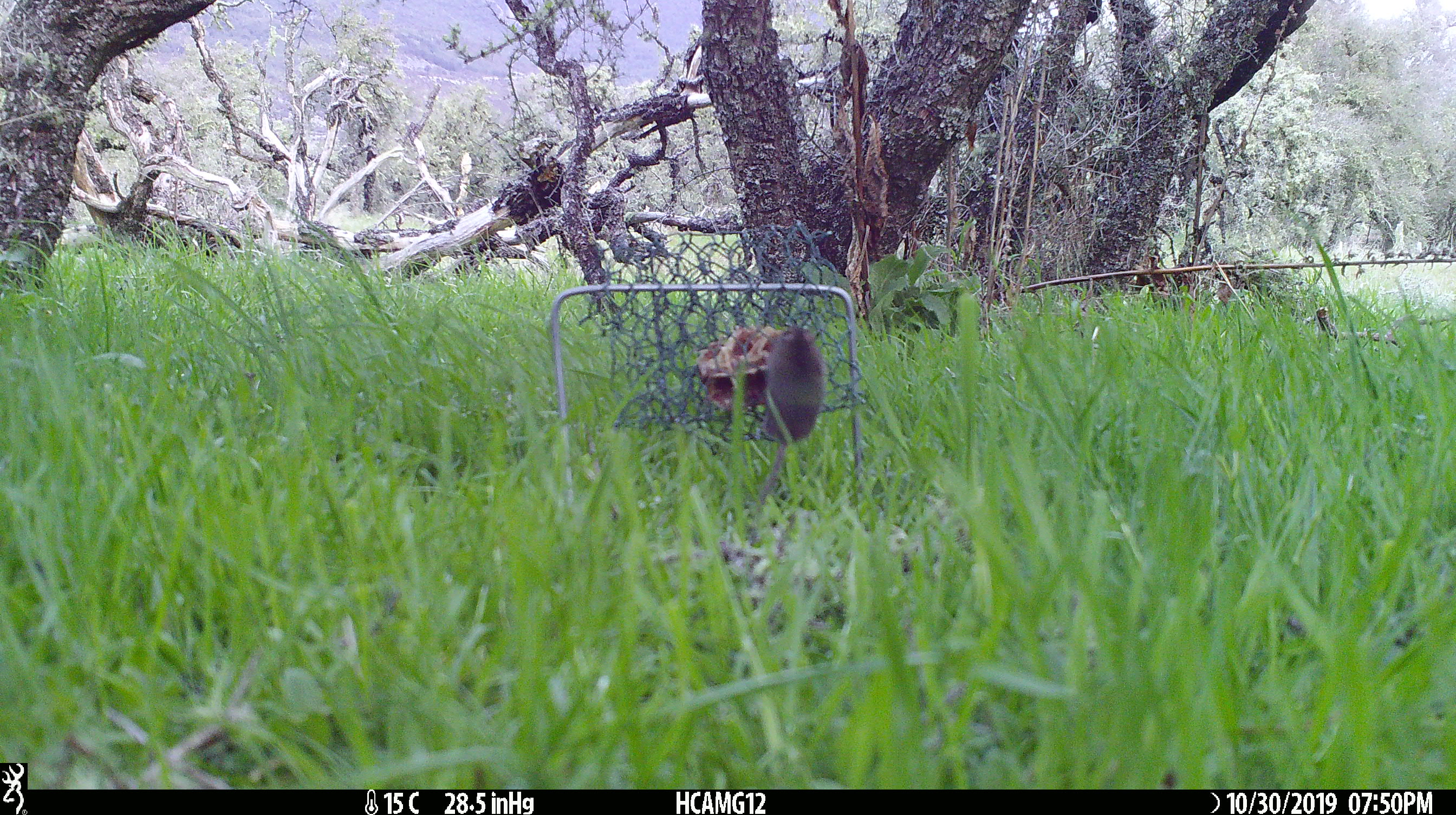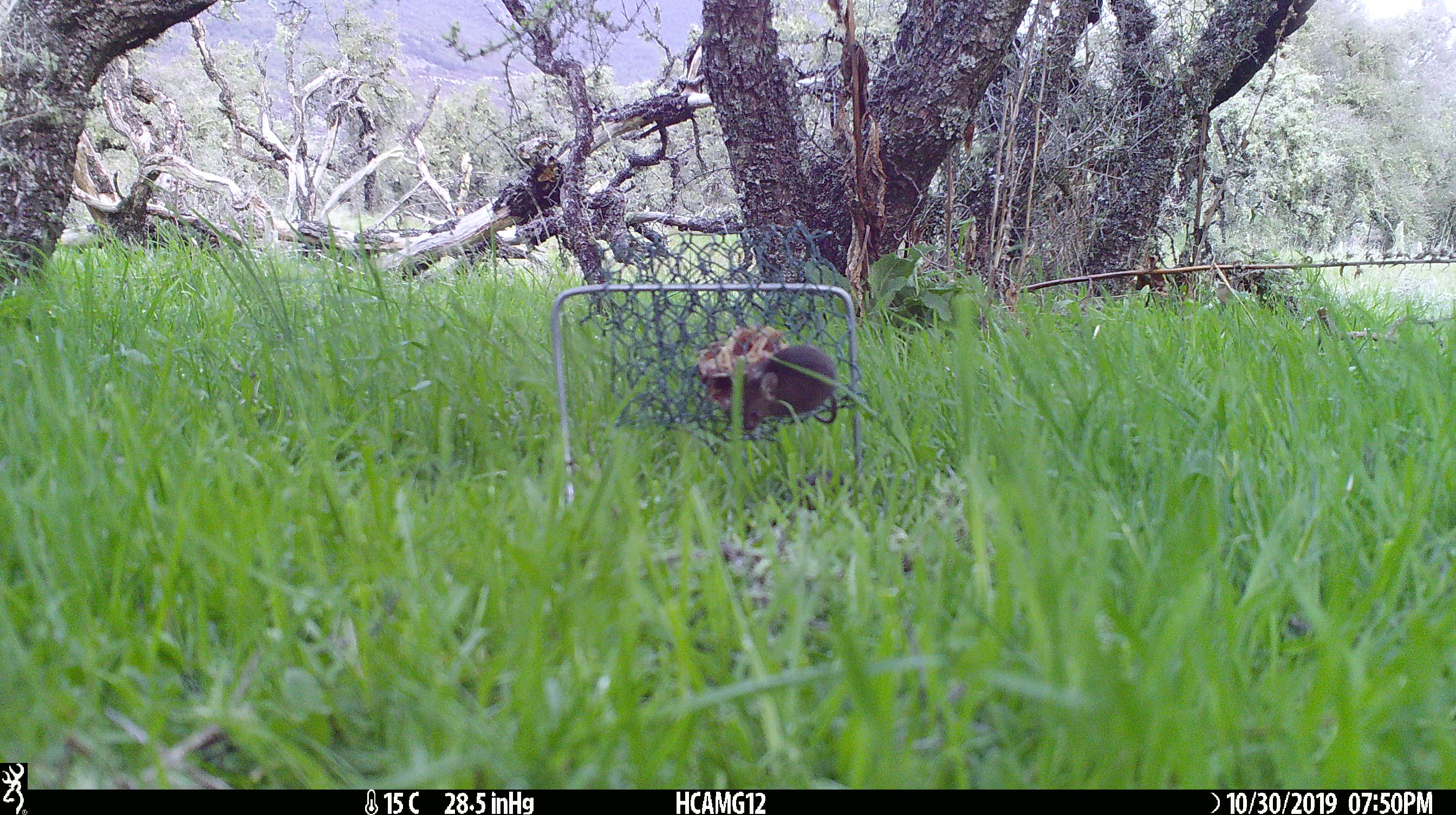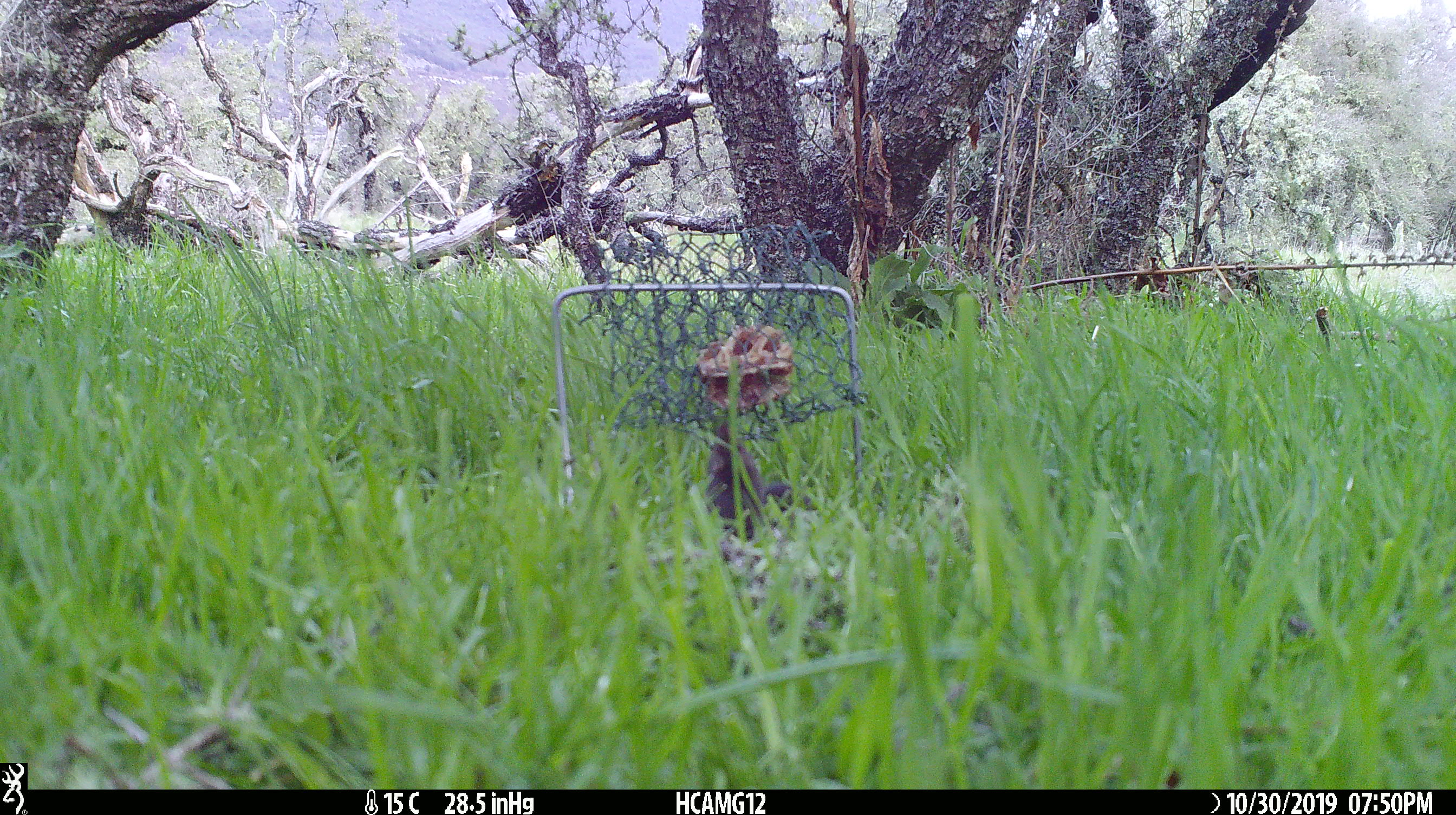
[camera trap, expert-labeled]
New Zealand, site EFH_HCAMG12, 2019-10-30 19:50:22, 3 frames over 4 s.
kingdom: Animalia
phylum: Chordata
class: Mammalia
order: Rodentia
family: Muridae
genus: Mus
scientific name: Mus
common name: mouse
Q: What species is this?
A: Mouse (Mus).